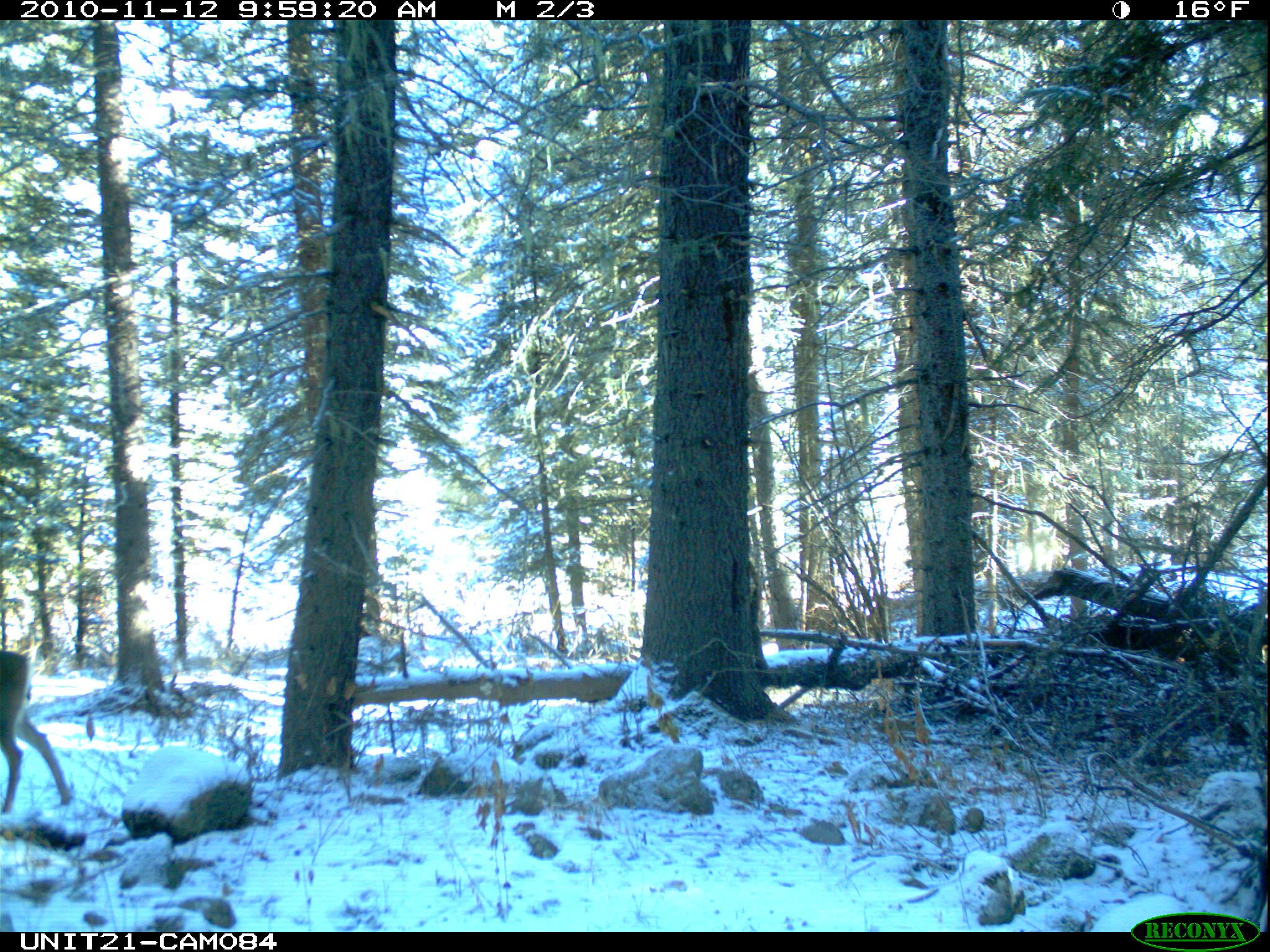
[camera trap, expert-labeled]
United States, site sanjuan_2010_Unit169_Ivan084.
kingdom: Animalia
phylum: Chordata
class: Mammalia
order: Artiodactyla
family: Cervidae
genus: Odocoileus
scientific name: Odocoileus hemionus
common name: mule deer